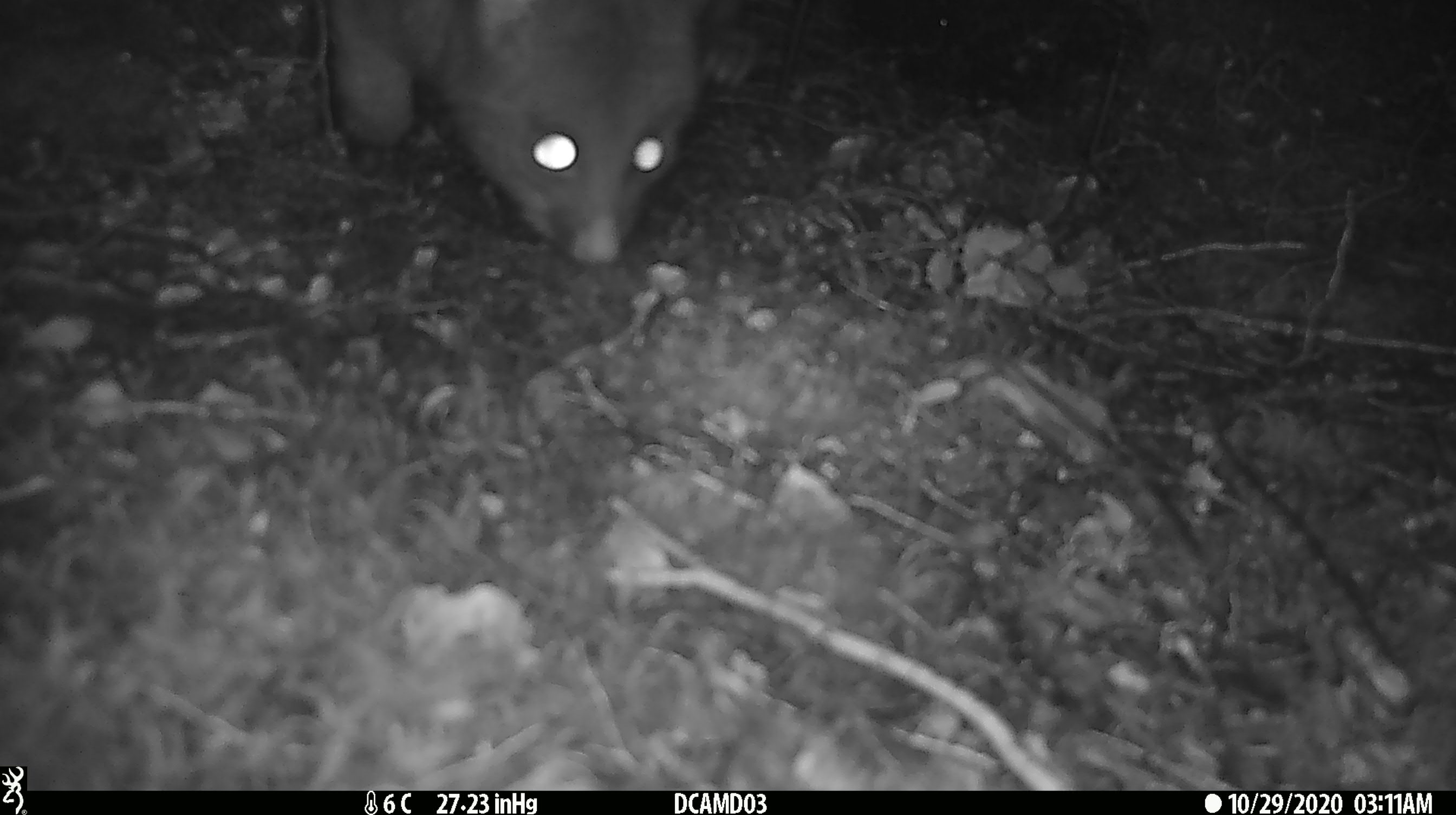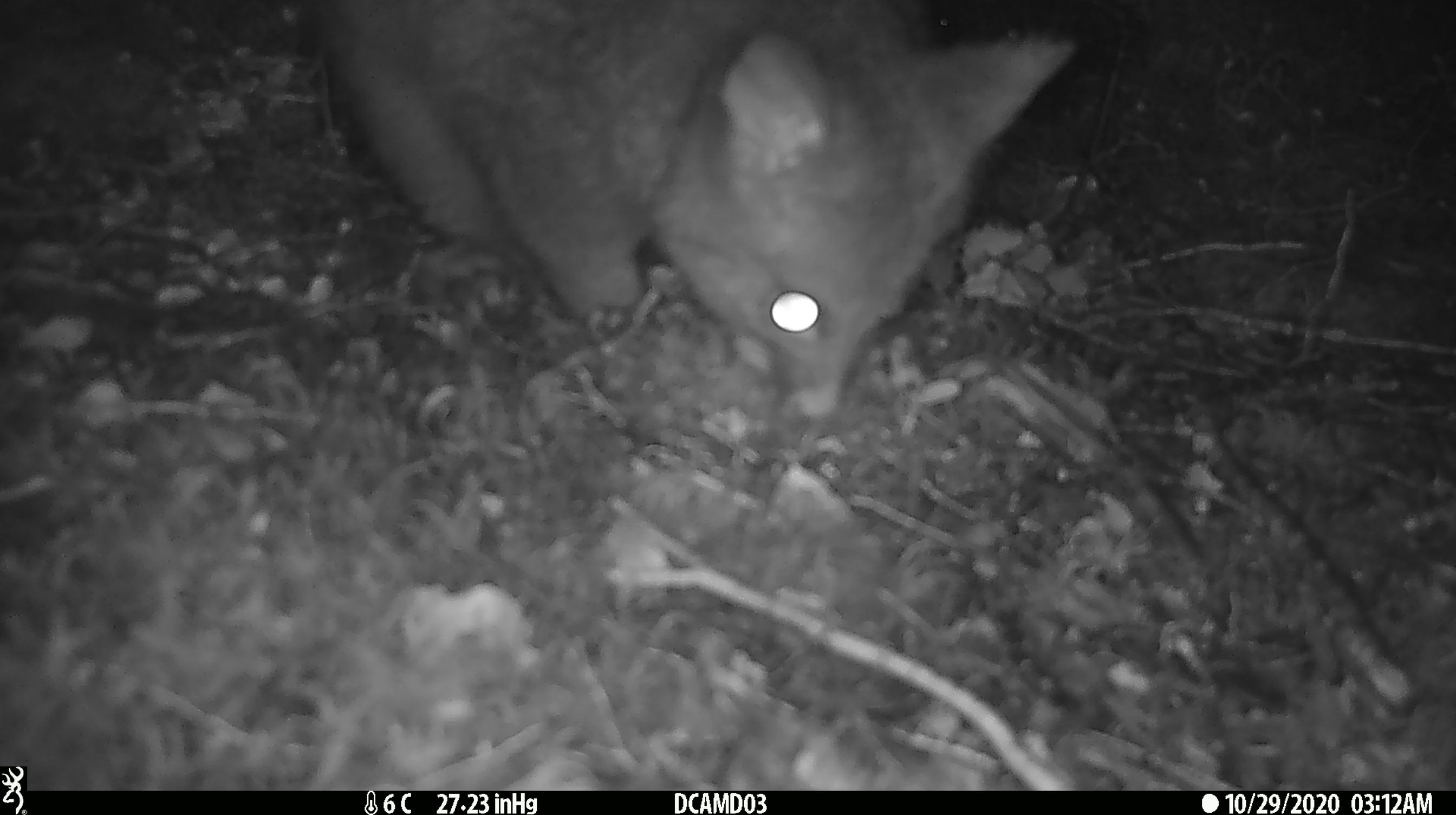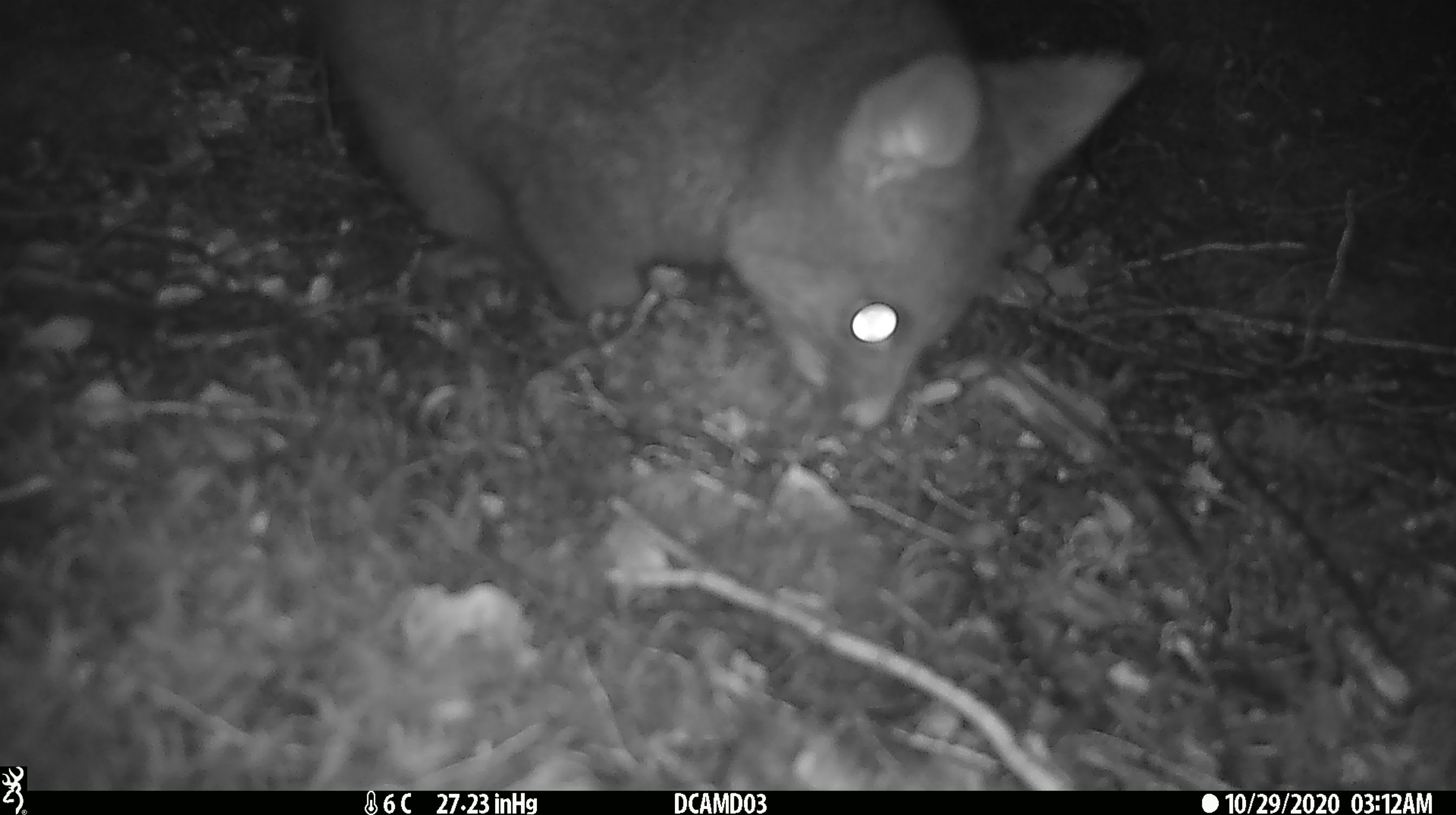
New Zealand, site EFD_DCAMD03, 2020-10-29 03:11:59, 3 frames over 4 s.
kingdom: Animalia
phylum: Chordata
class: Mammalia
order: Diprotodontia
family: Phalangeridae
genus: Trichosurus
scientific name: Trichosurus vulpecula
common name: common brushtail possum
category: possum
Possum (common brushtail possum) (Trichosurus vulpecula).